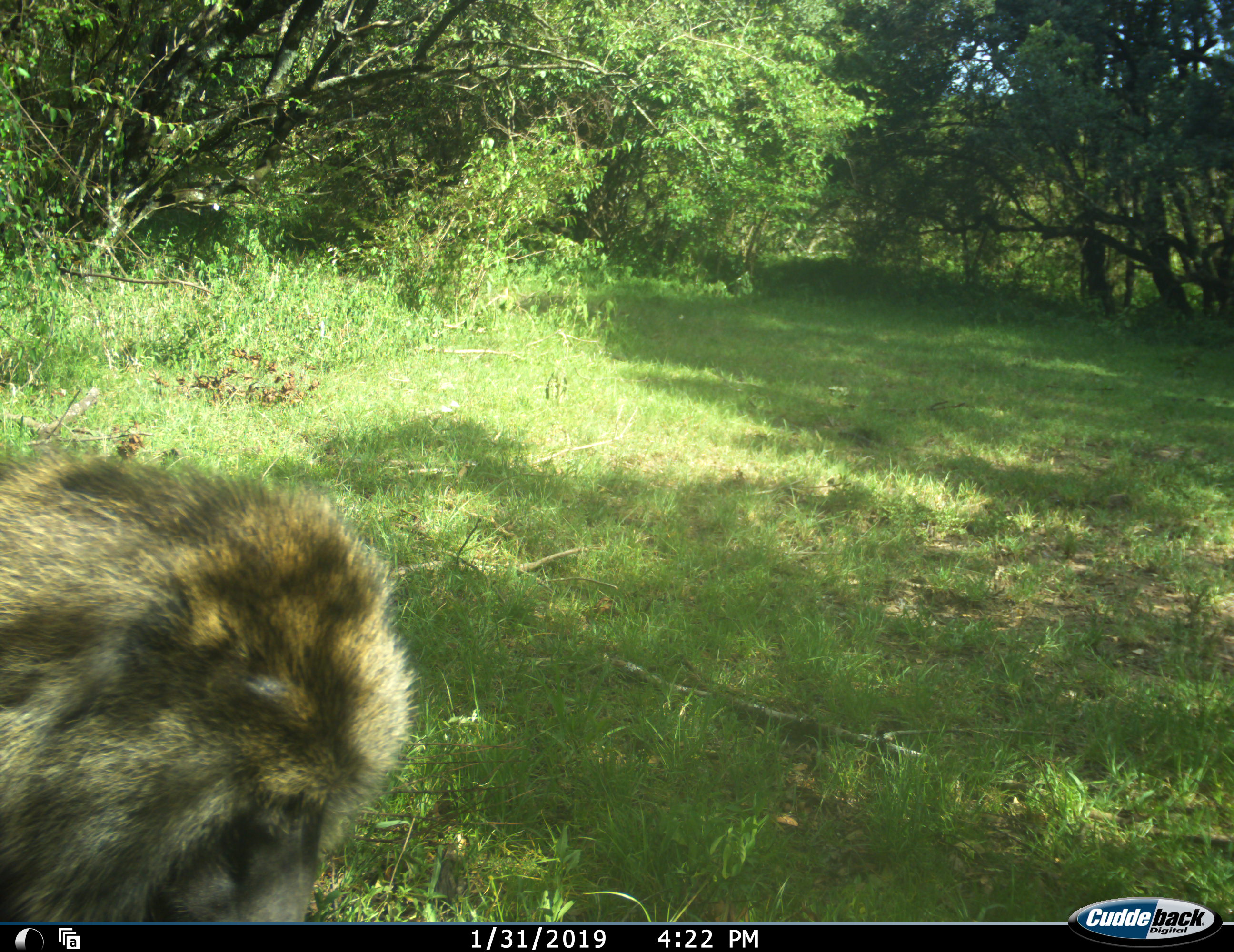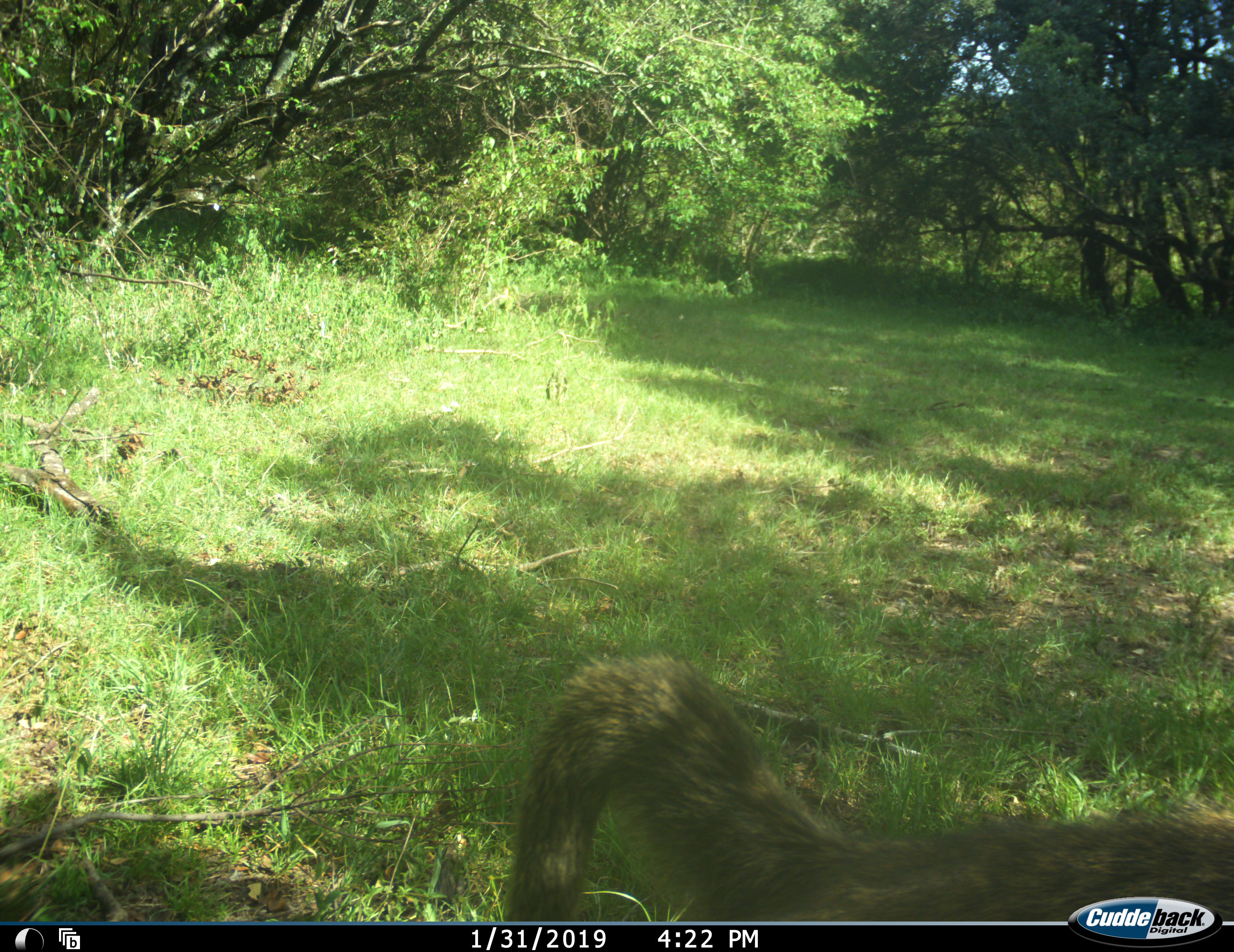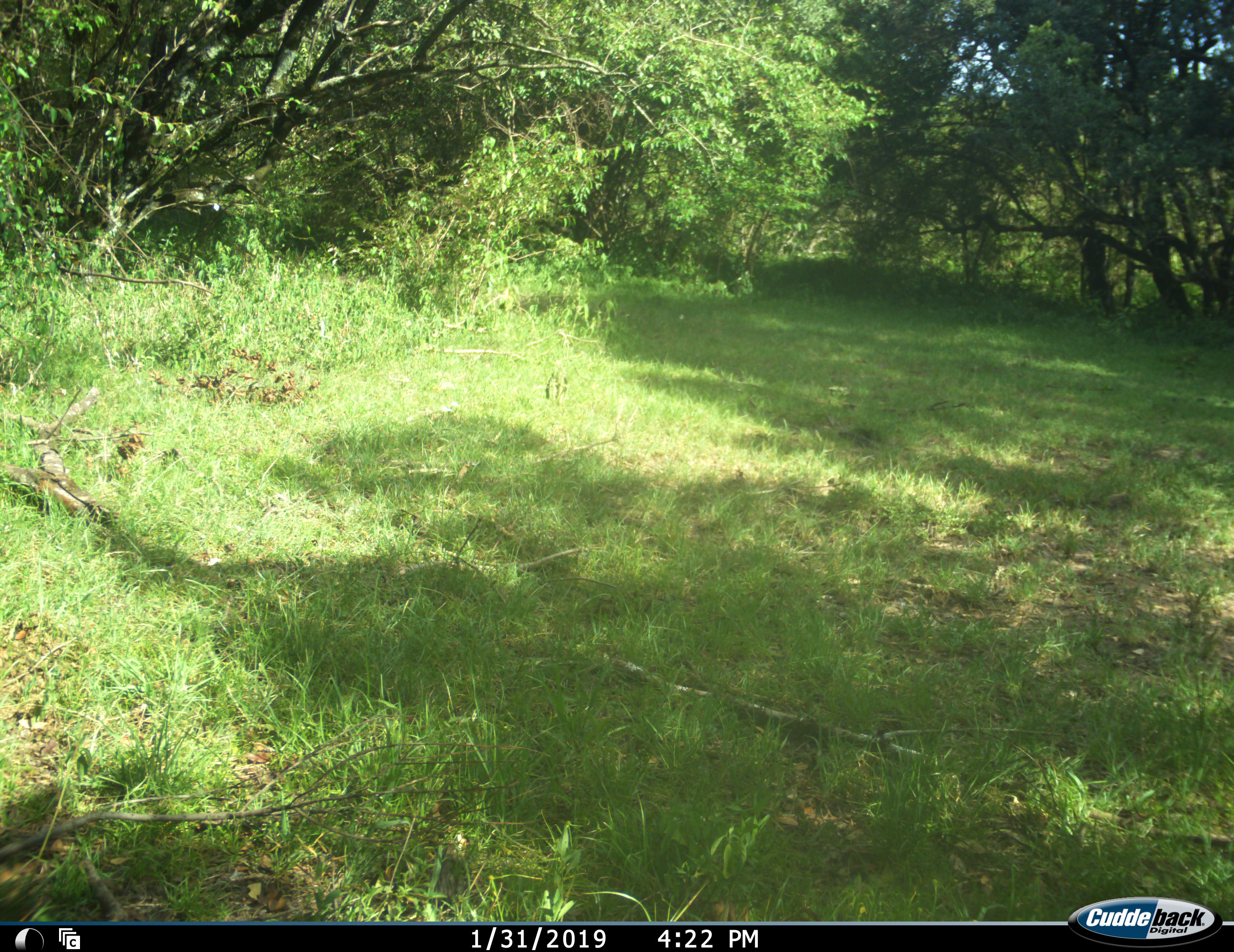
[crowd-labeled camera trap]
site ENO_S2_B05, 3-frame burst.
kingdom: Animalia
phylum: Chordata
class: Mammalia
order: Primates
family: Cercopithecidae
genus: Papio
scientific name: Papio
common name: baboon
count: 1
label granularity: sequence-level